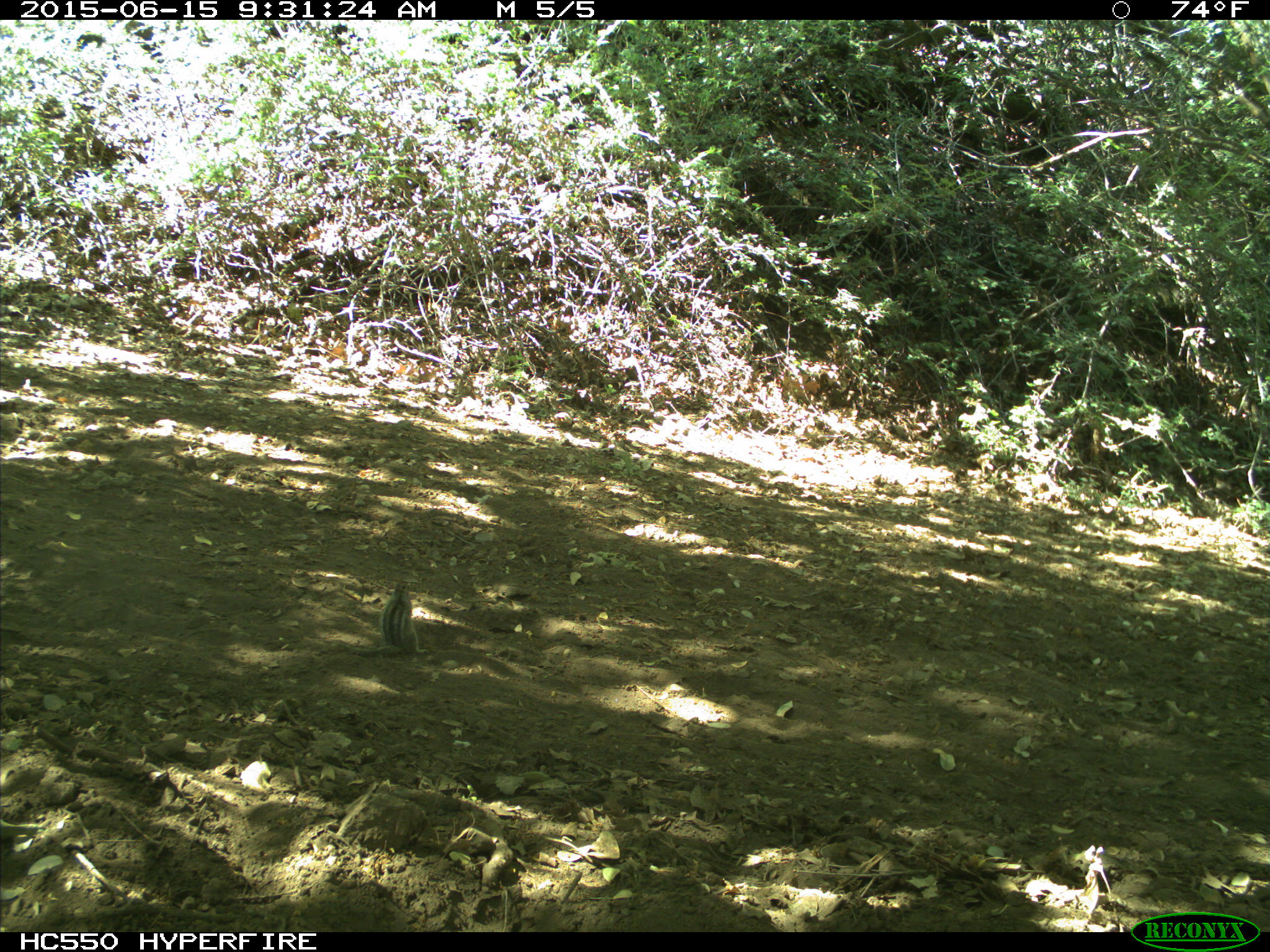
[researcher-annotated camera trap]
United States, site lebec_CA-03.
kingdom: Animalia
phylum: Chordata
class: Mammalia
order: Rodentia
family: Sciuridae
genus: Tamias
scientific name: Tamias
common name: chipmunk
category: unidentified chipmunk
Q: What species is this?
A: Unidentified chipmunk (chipmunk) (Tamias).